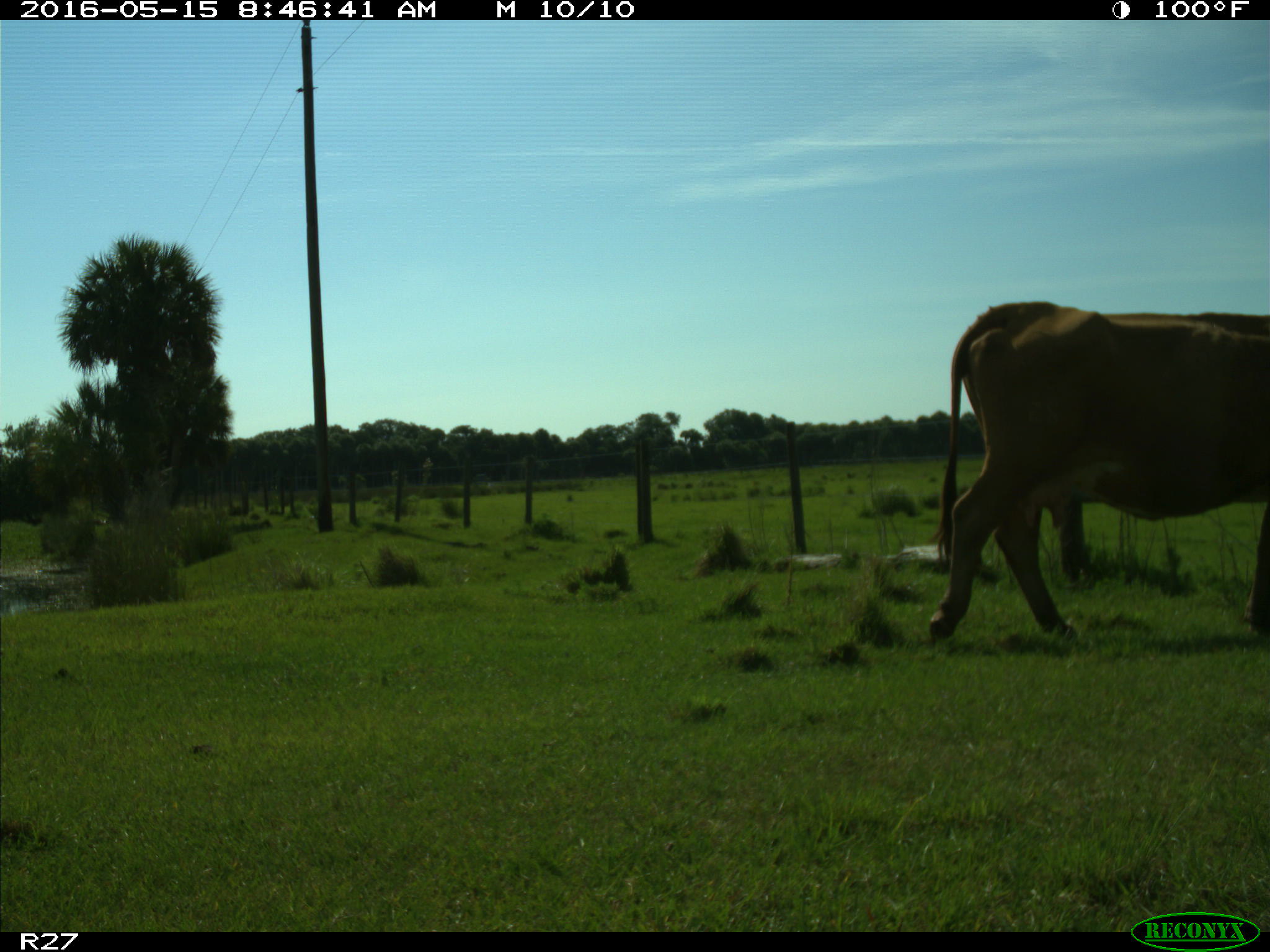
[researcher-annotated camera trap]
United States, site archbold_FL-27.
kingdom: Animalia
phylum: Chordata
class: Mammalia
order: Artiodactyla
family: Bovidae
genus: Bos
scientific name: Bos taurus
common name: domestic cow